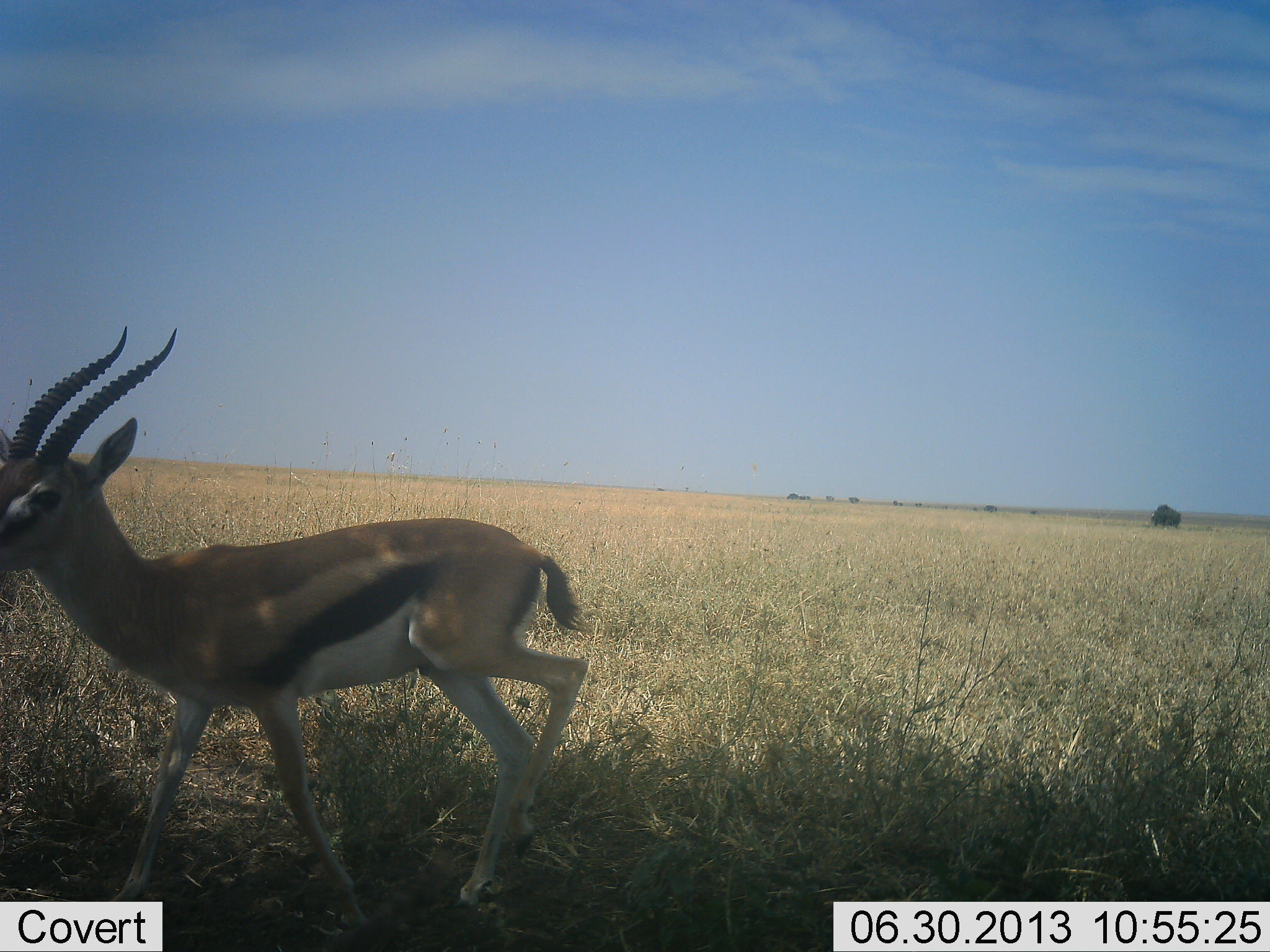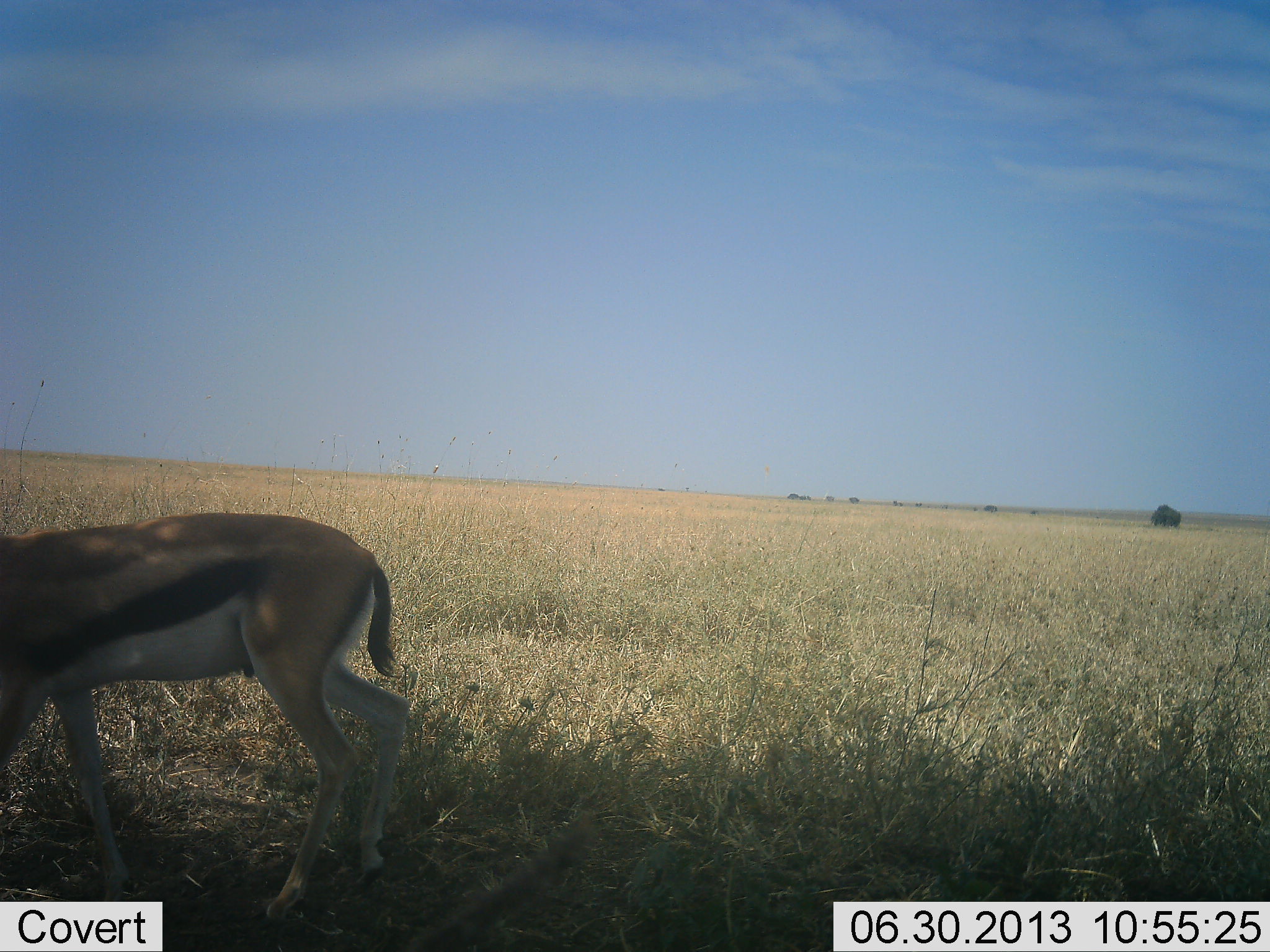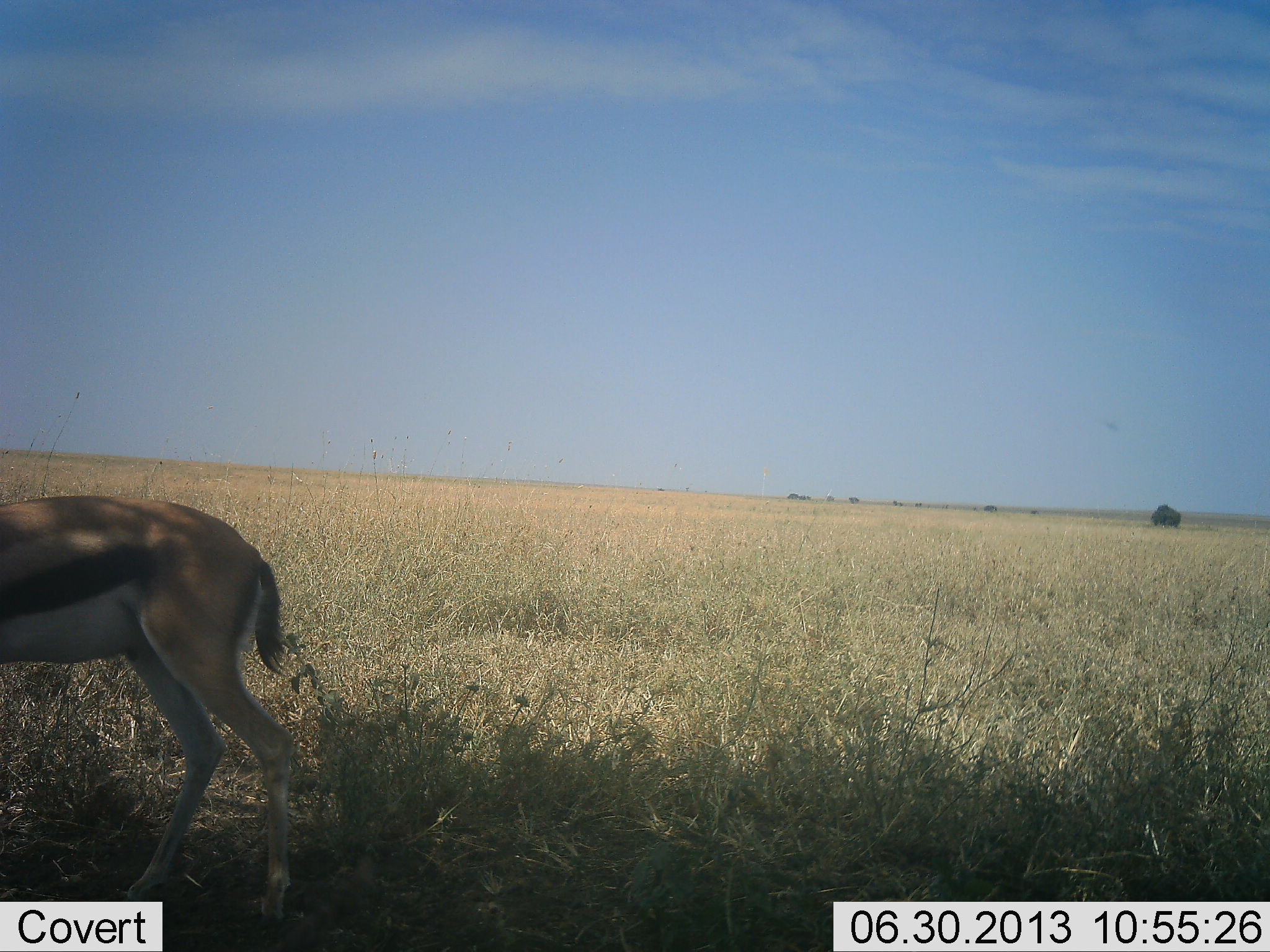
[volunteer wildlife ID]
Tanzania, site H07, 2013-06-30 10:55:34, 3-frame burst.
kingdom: Animalia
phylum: Chordata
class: Mammalia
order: Artiodactyla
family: Bovidae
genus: Eudorcas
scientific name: Eudorcas thomsonii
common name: thomson's gazelle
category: gazellethomsons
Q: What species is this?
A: Gazellethomsons (thomson's gazelle) (Eudorcas thomsonii).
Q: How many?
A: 1.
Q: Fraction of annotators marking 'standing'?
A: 9%.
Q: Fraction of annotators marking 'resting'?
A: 0%.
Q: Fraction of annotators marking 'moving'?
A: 91%.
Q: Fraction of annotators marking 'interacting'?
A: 0%.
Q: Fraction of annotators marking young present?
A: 0%.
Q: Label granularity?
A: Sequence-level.